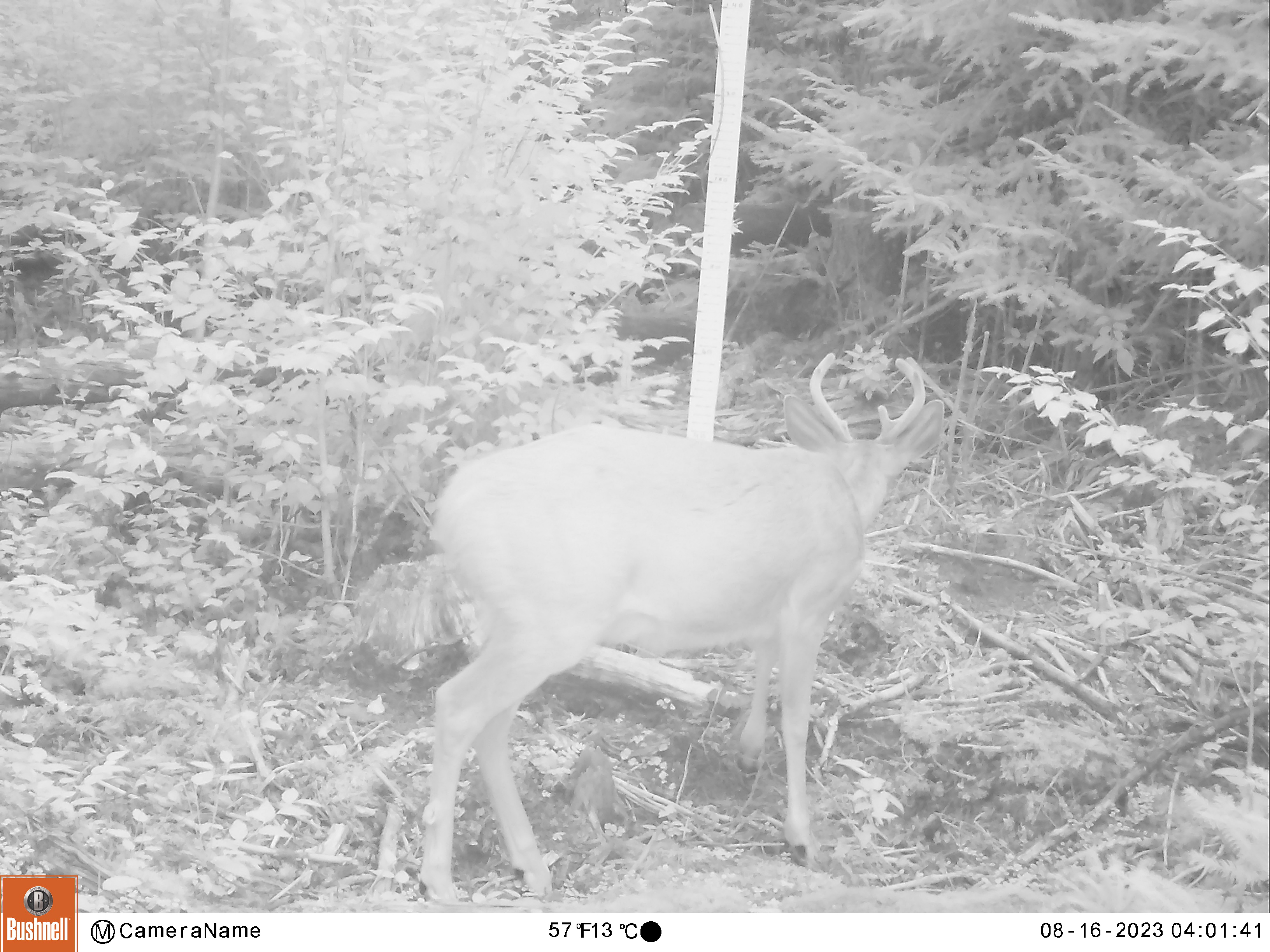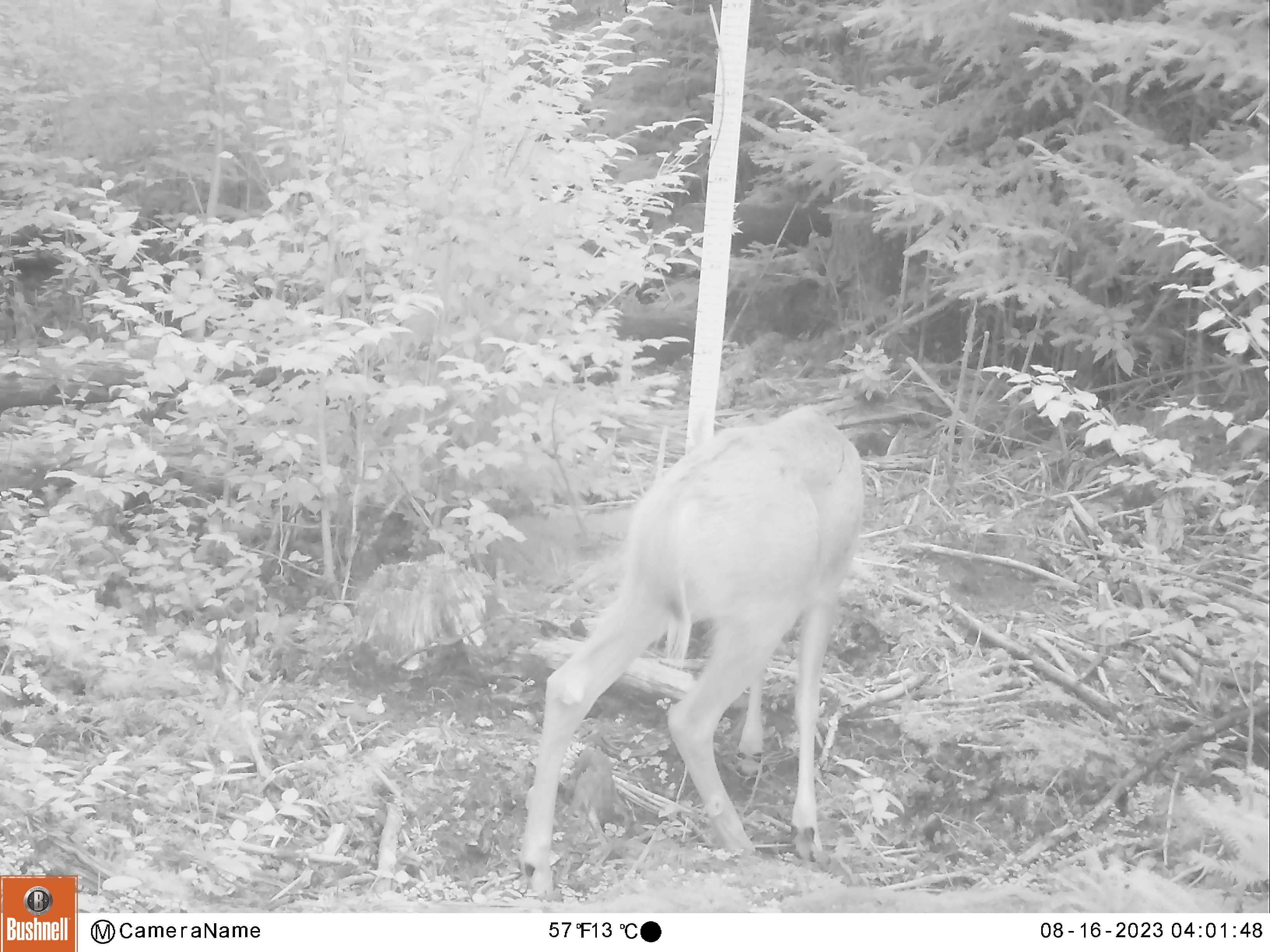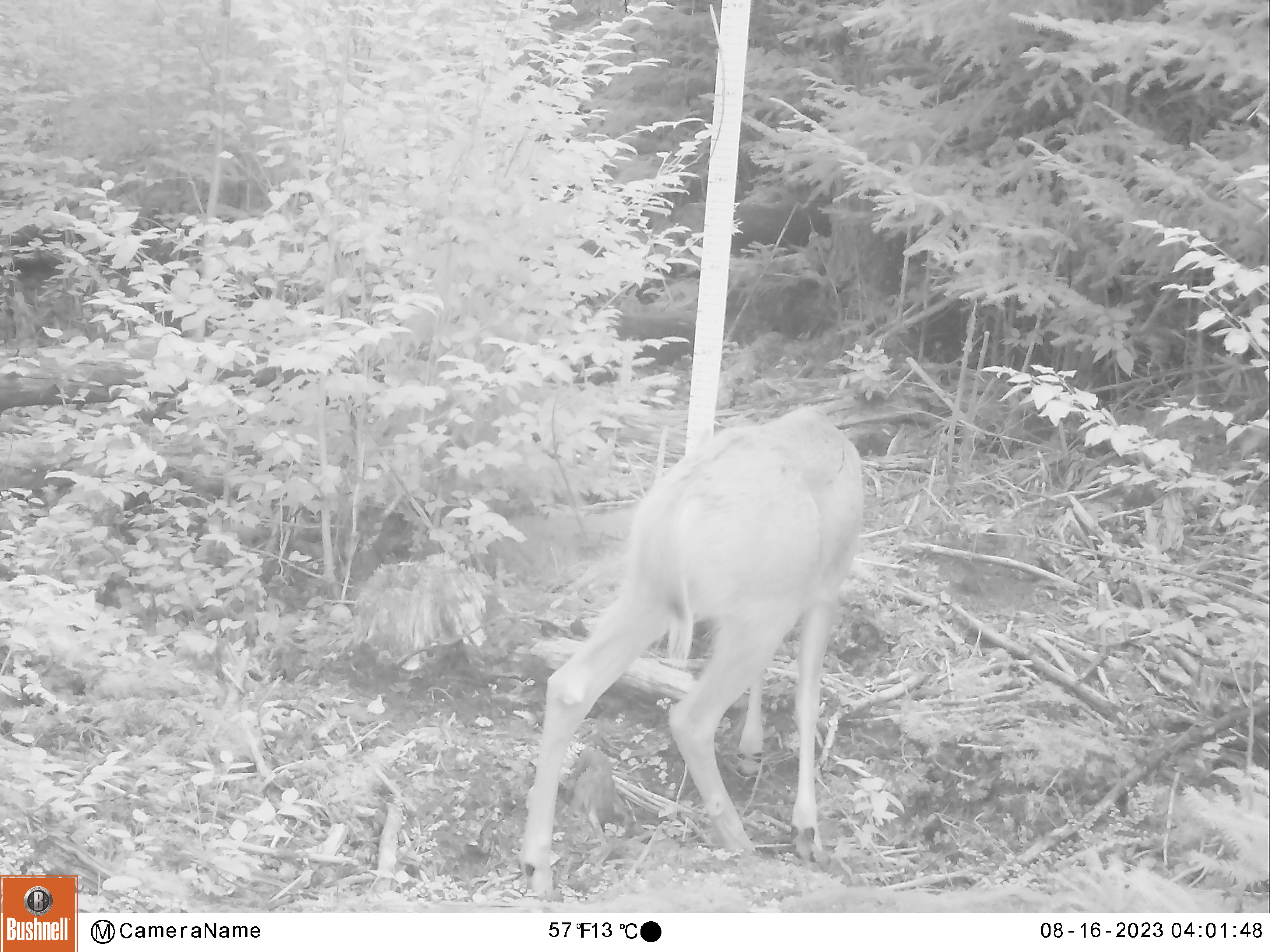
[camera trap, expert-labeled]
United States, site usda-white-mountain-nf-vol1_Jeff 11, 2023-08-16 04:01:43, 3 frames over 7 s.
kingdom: Animalia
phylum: Chordata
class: Mammalia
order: Artiodactyla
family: Cervidae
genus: Odocoileus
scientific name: Odocoileus virginianus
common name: white-tailed deer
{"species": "white-tailed deer (Odocoileus virginianus)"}